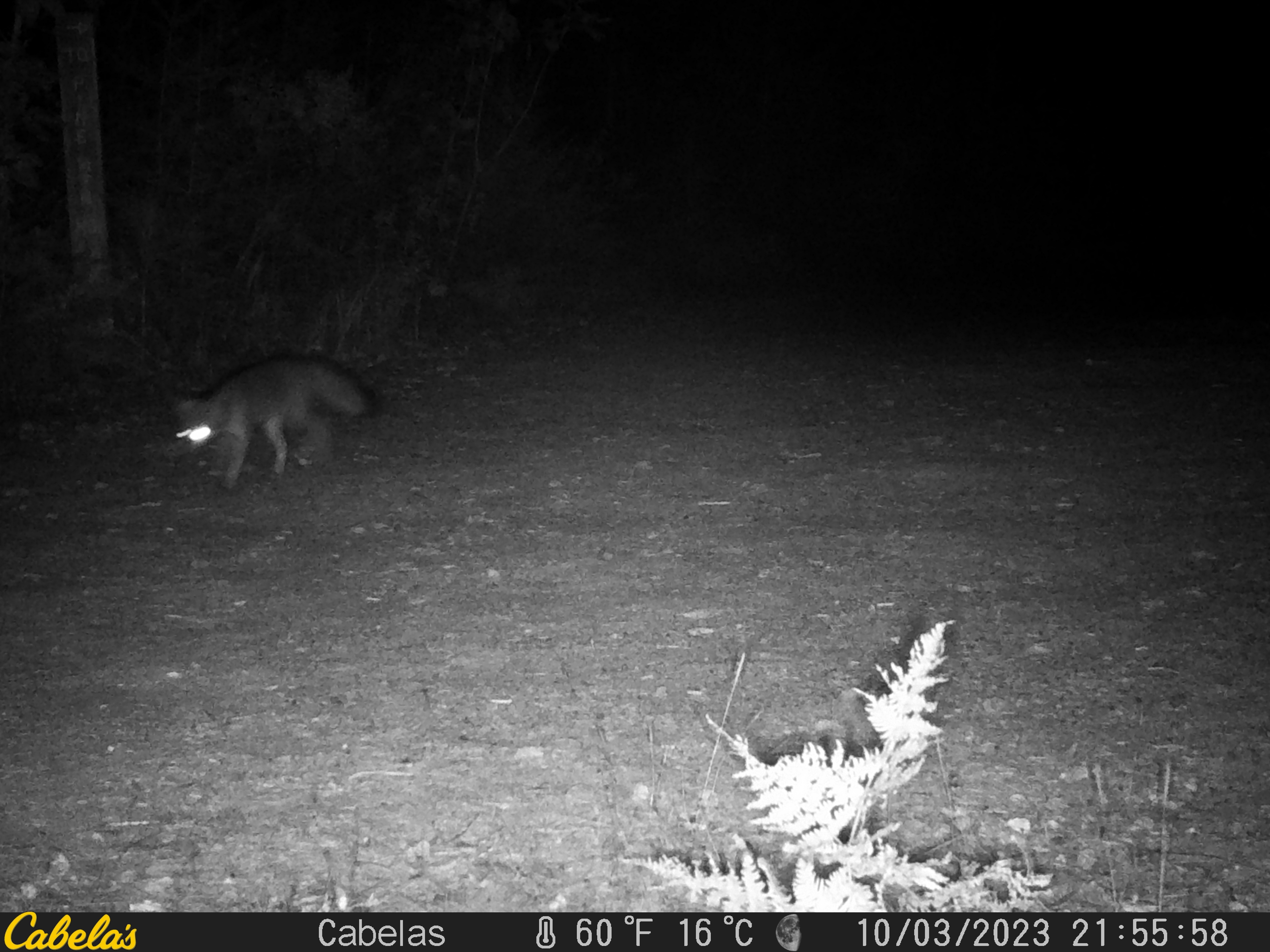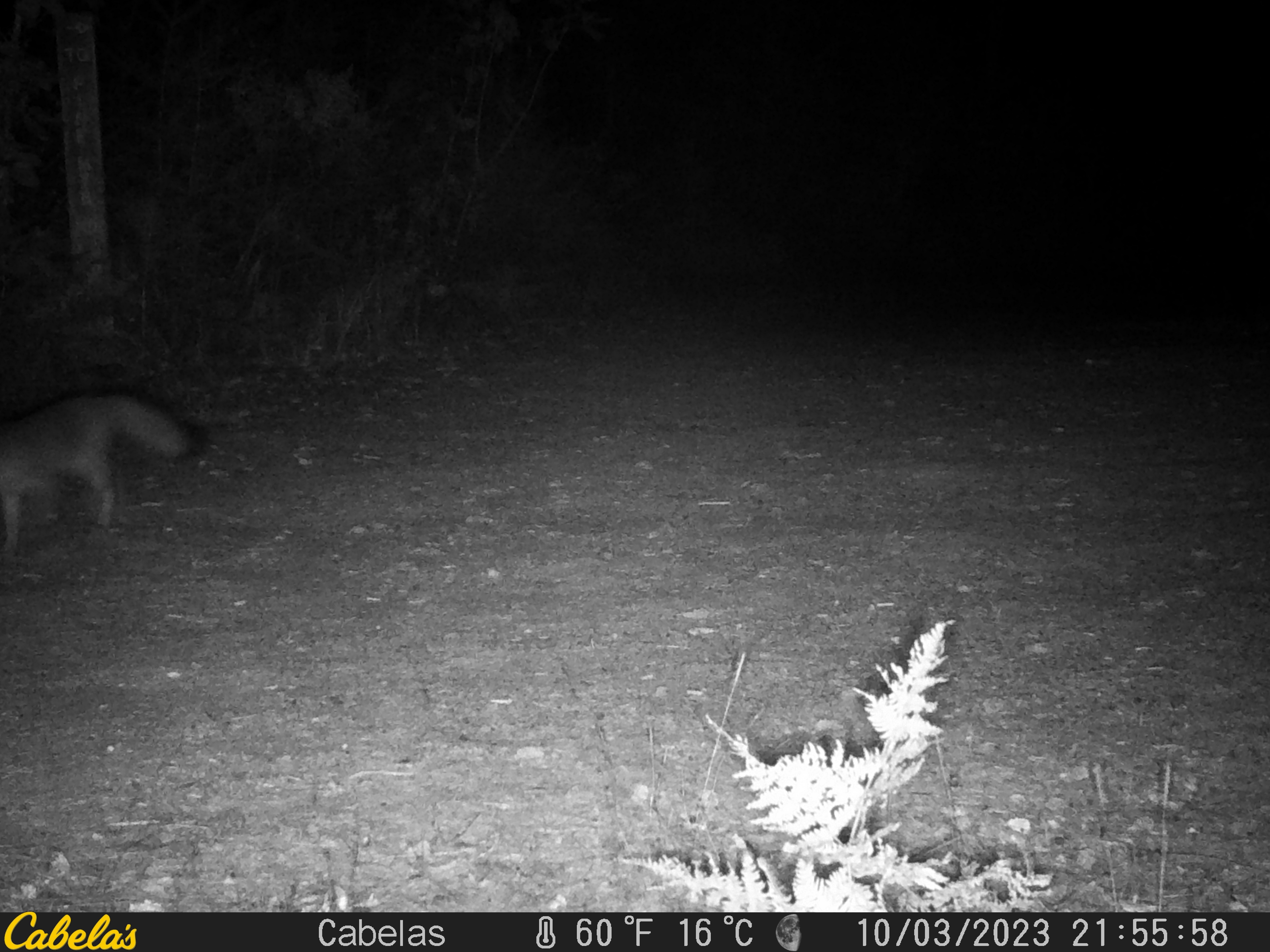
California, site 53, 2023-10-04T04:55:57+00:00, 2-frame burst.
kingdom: Animalia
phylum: Chordata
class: Mammalia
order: Carnivora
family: Canidae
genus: Urocyon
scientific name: Urocyon cinereoargenteus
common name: gray fox